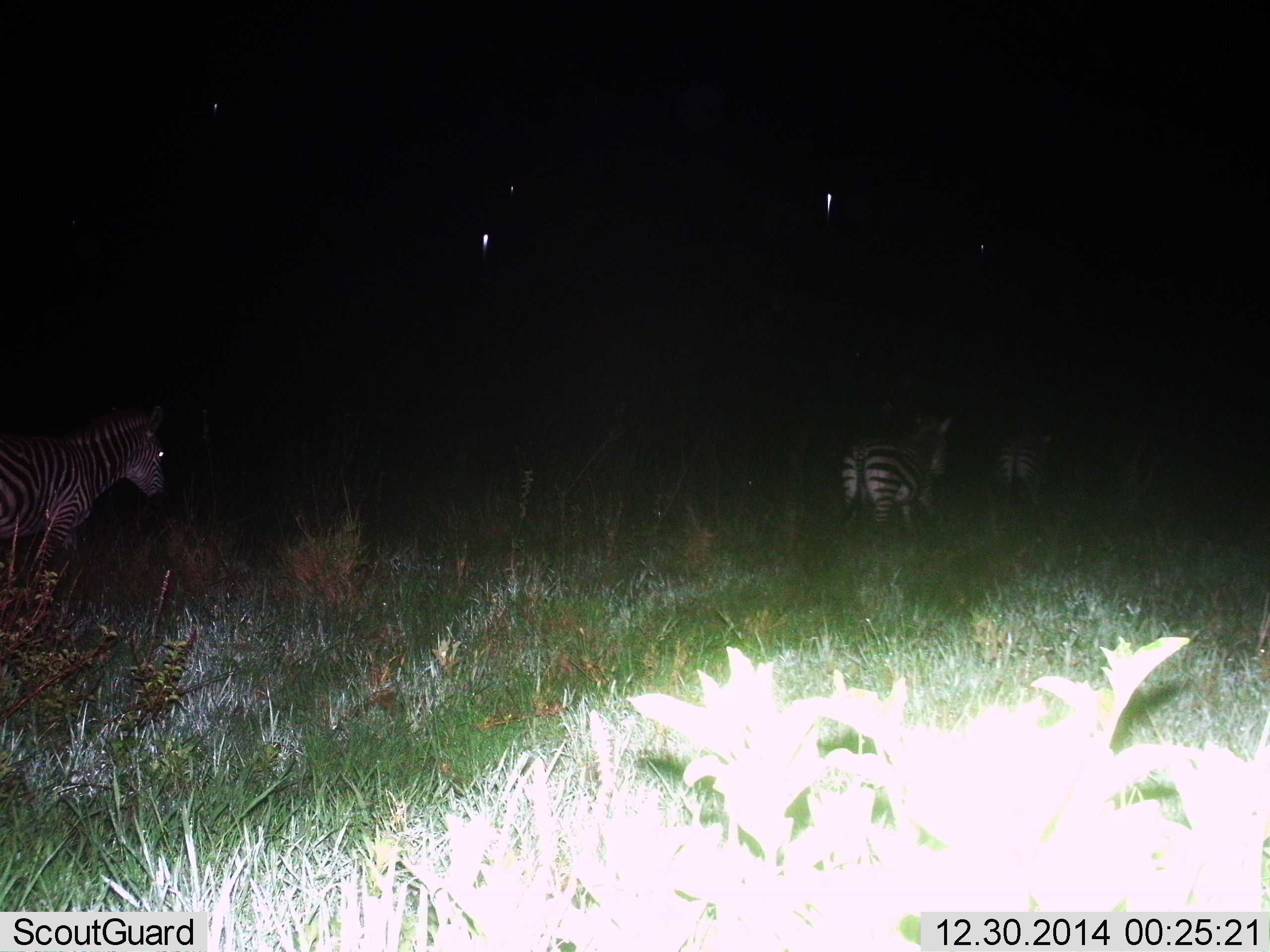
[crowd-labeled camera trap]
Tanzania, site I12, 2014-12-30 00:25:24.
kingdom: Animalia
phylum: Chordata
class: Mammalia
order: Perissodactyla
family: Equidae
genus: Equus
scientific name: Equus quagga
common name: plains zebra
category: zebra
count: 3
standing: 30%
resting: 0%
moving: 70%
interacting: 0%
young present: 0%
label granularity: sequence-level